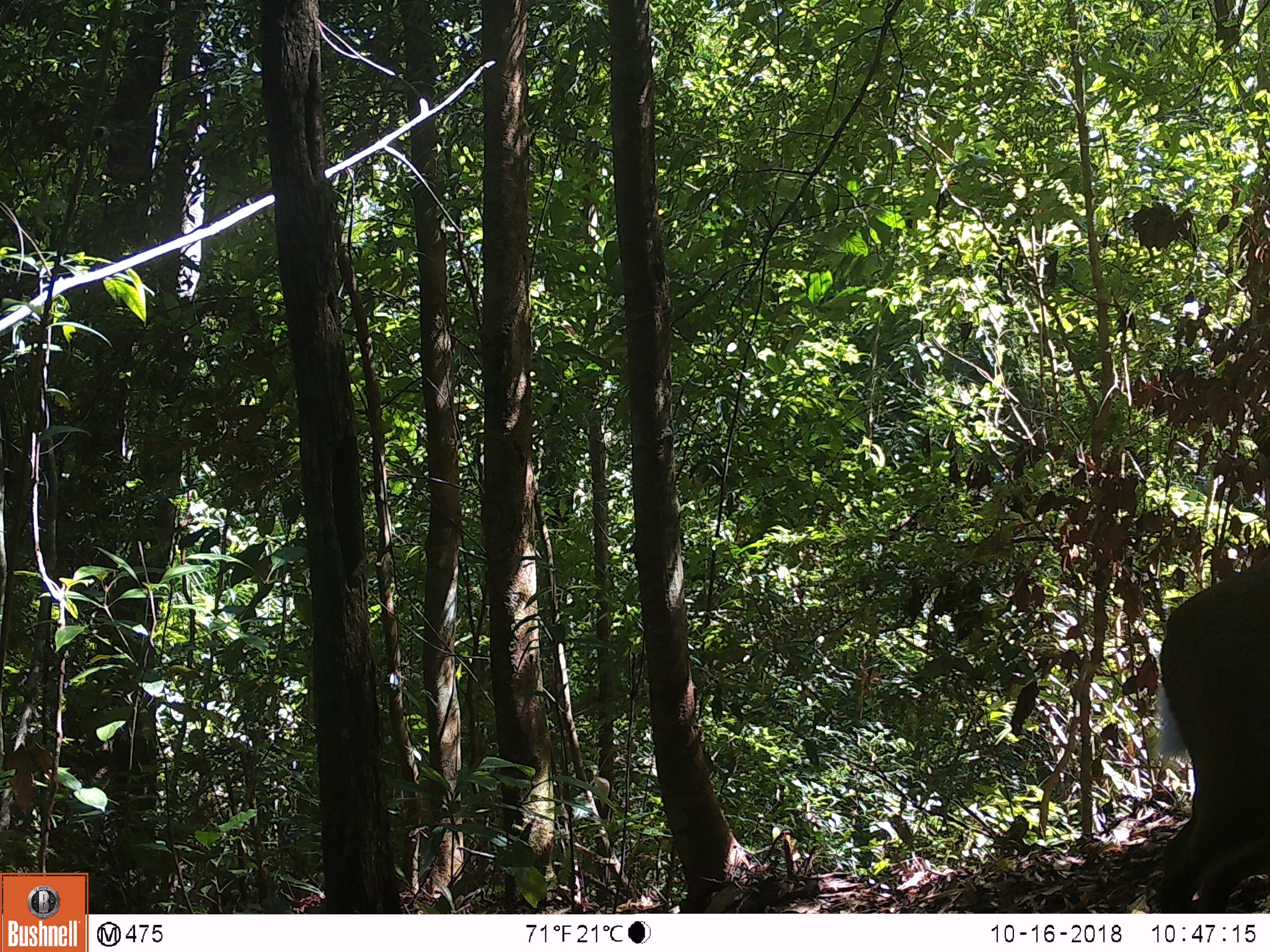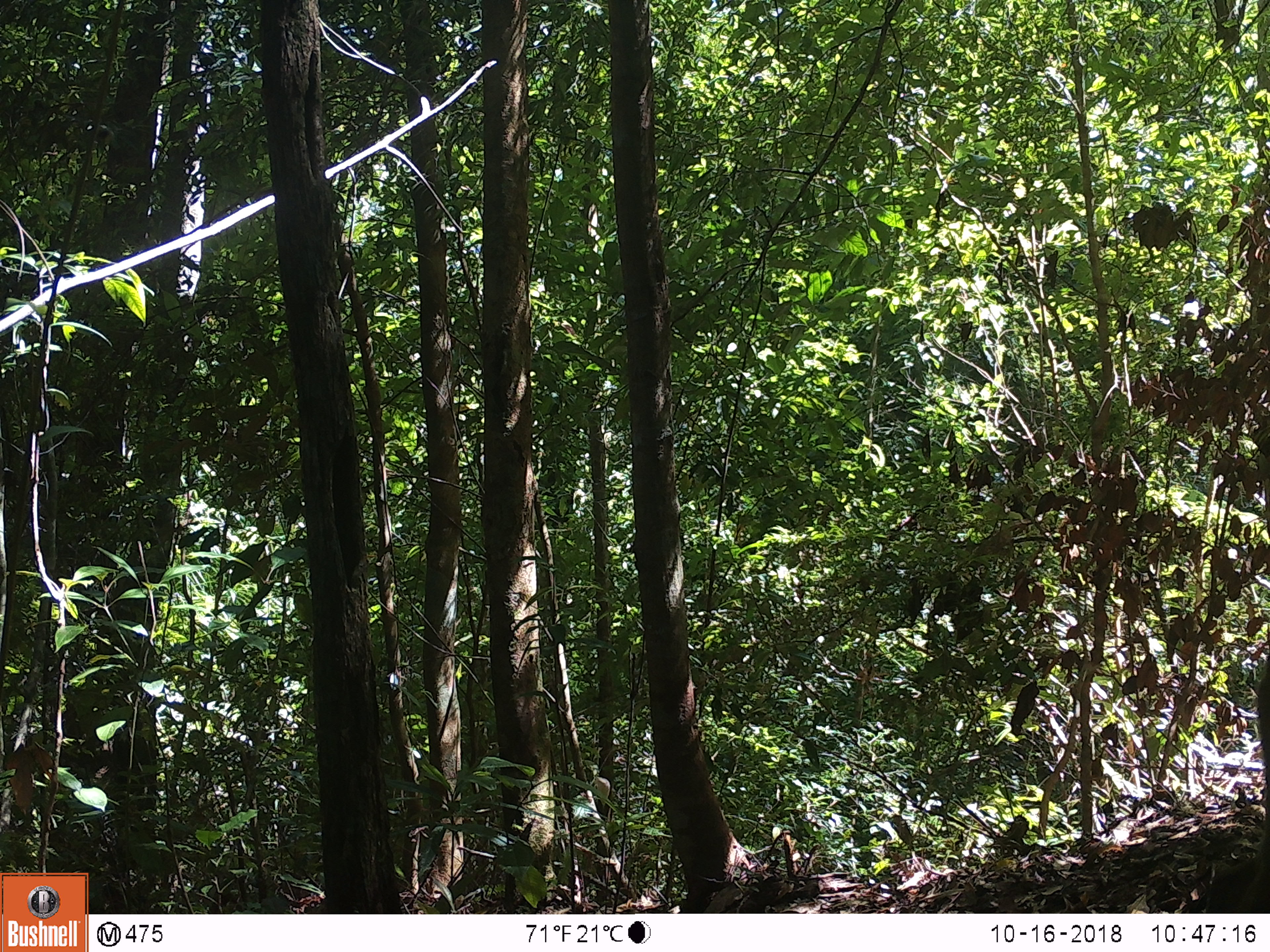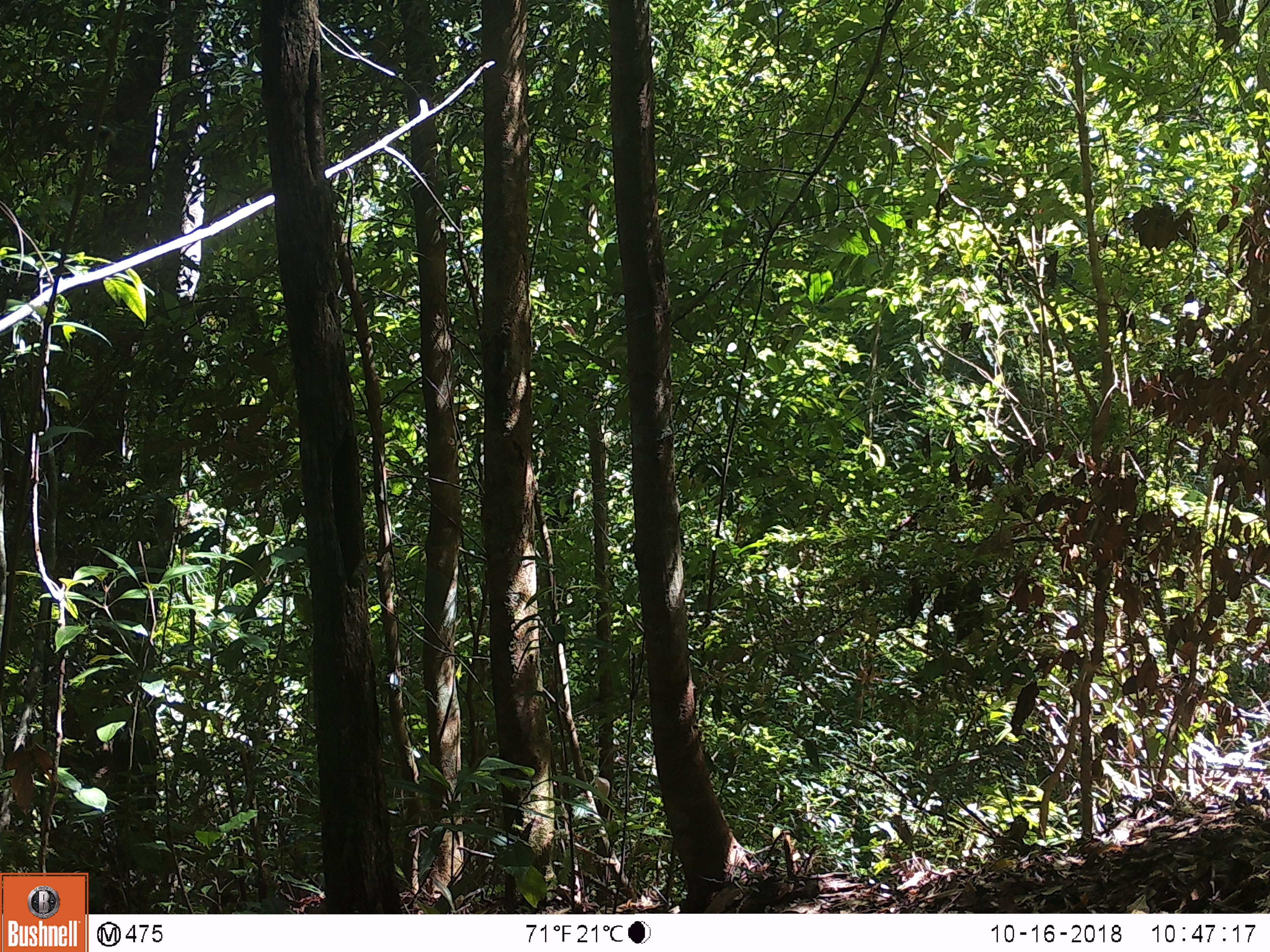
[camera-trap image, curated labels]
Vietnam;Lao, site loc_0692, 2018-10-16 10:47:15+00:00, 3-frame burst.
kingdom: Animalia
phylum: Chordata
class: Mammalia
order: Artiodactyla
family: Cervidae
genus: Muntiacus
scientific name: Muntiacus rooseveltorum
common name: roosevelt's muntjac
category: roosevelts muntjac group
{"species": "roosevelts muntjac group (roosevelt's muntjac) (Muntiacus rooseveltorum)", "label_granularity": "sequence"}